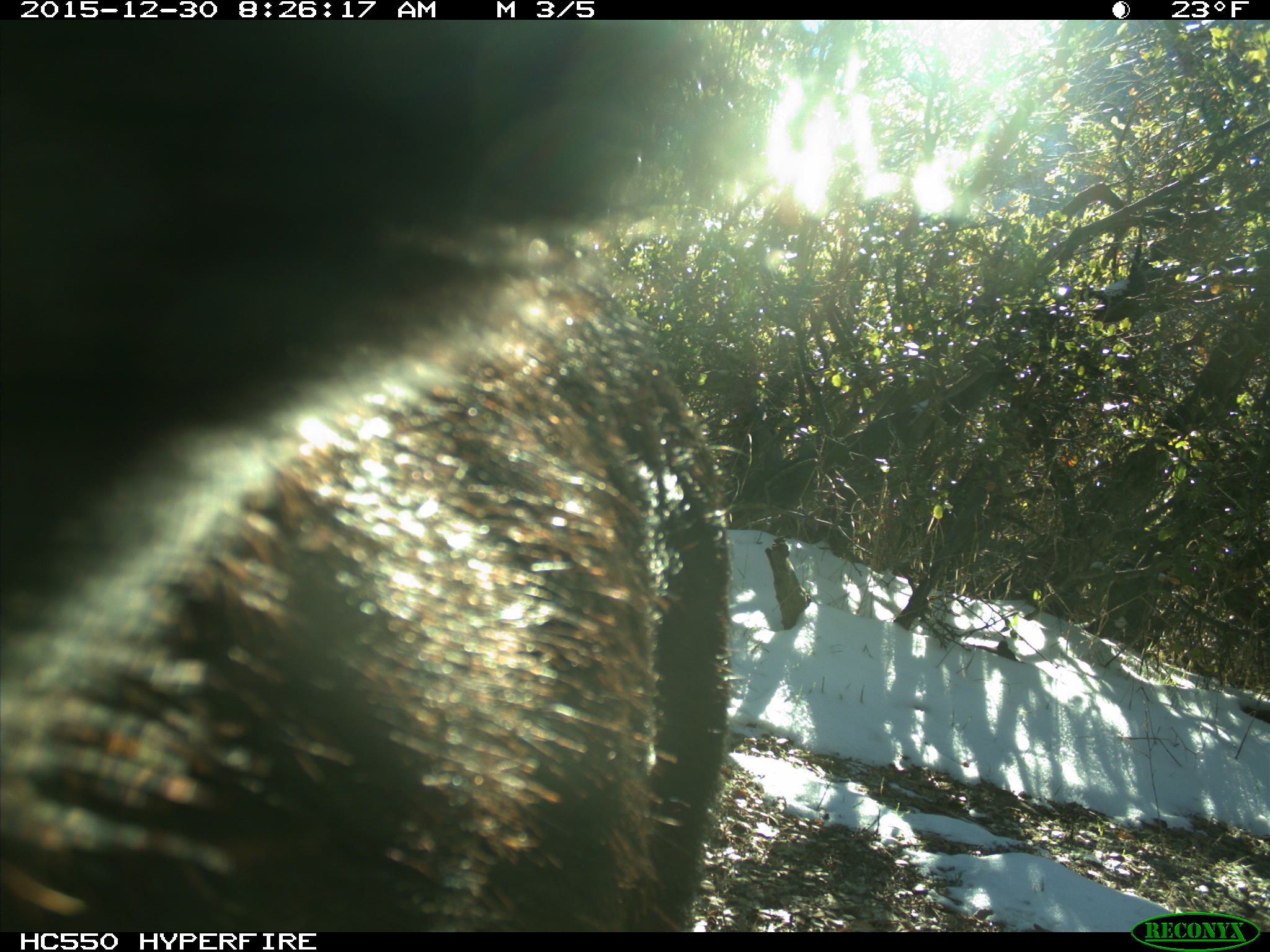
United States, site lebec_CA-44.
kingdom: Animalia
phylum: Chordata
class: Mammalia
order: Artiodactyla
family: Suidae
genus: Sus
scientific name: Sus scrofa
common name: wild boar